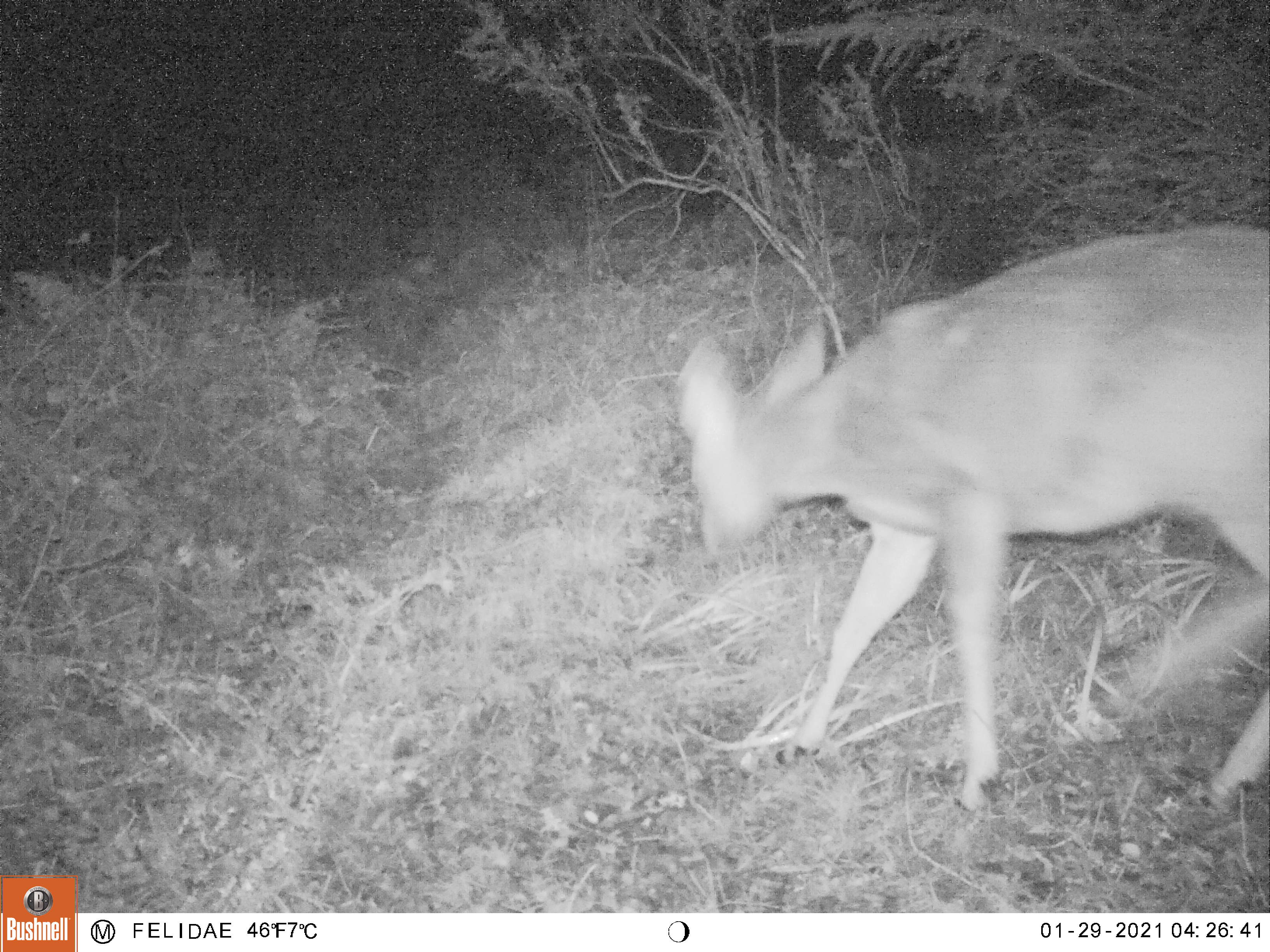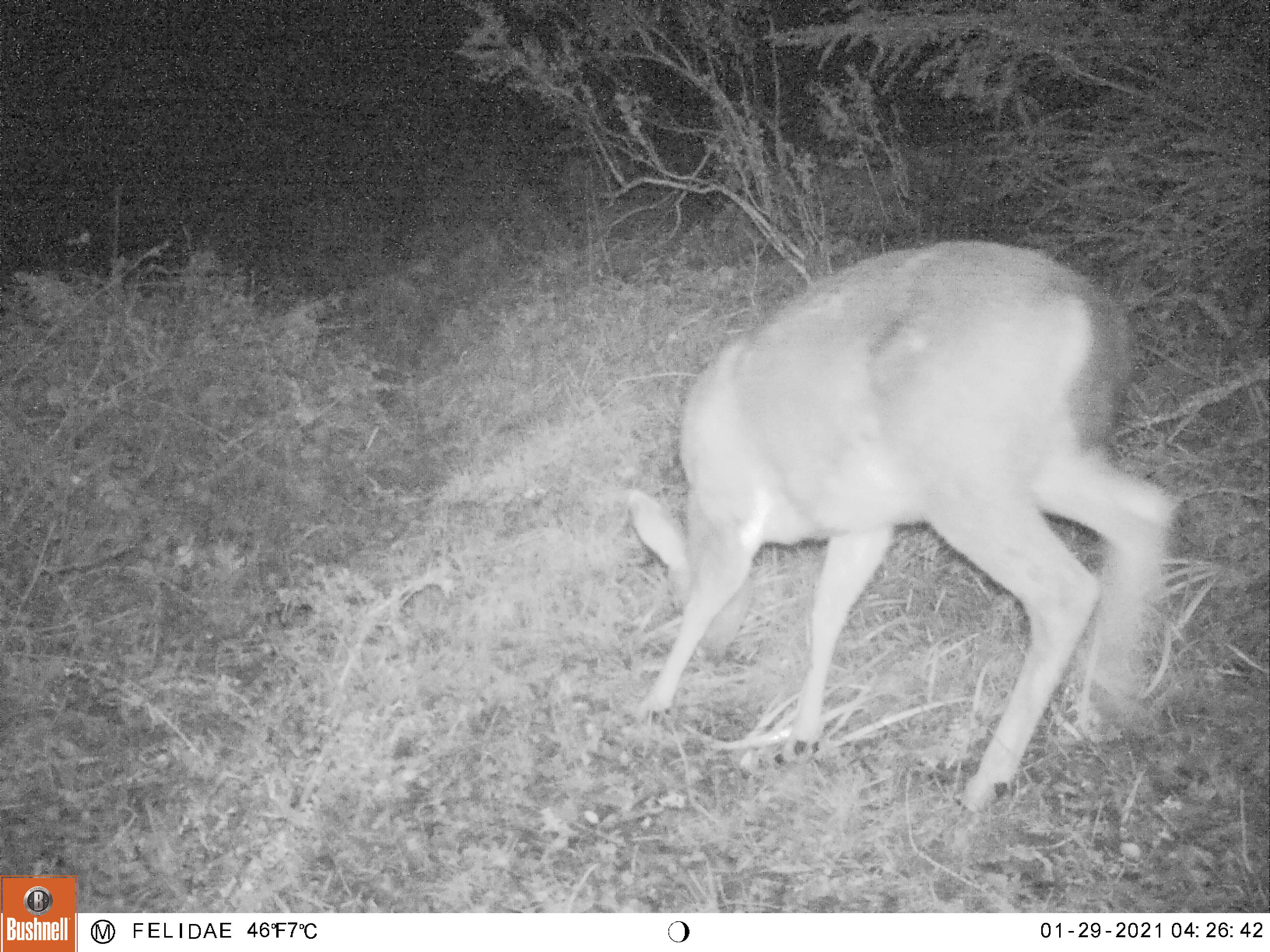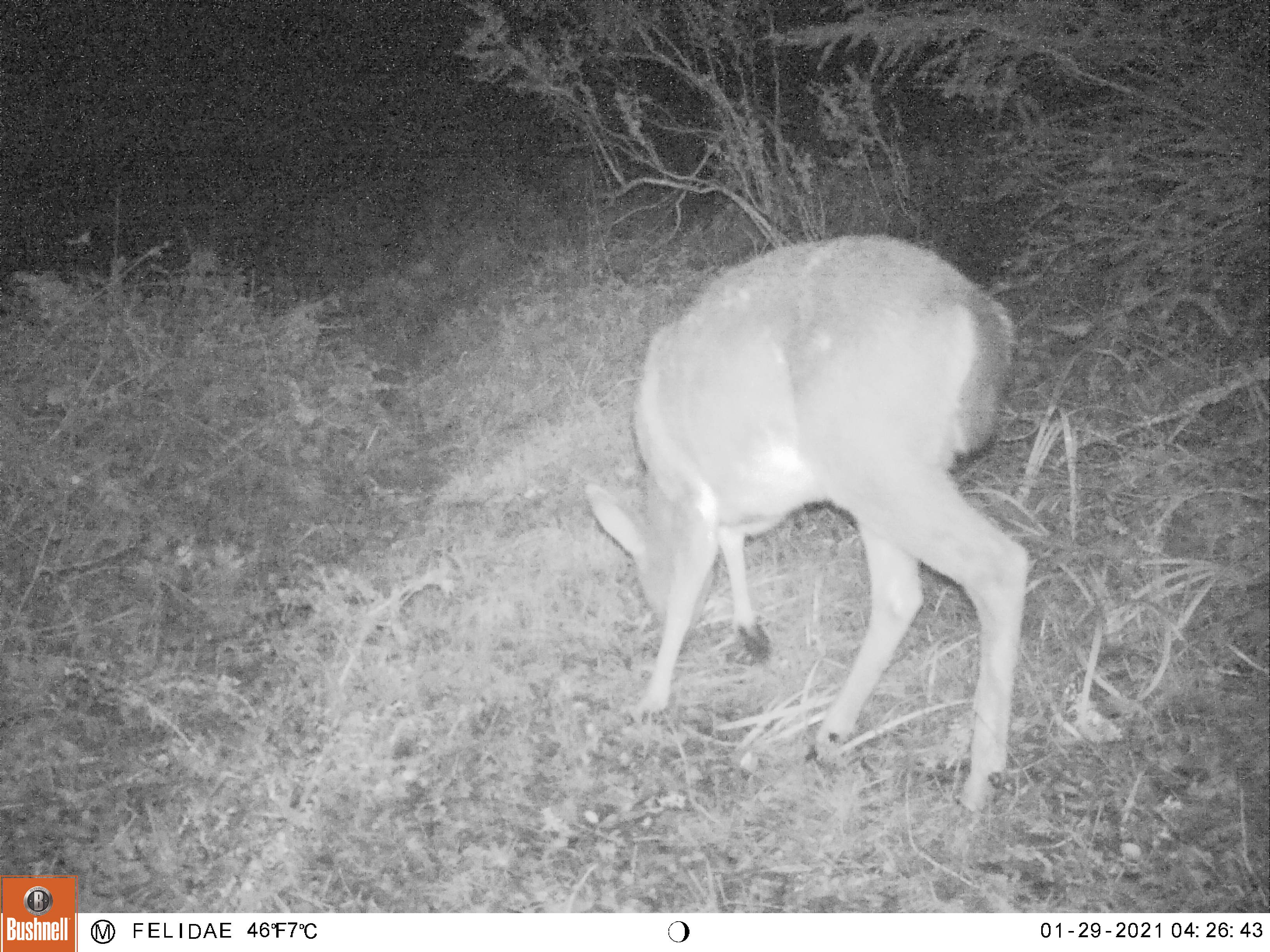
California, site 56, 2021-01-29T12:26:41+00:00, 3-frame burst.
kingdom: Animalia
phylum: Chordata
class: Mammalia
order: Artiodactyla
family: Cervidae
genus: Odocoileus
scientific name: Odocoileus hemionus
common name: mule deer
Mule deer (Odocoileus hemionus).